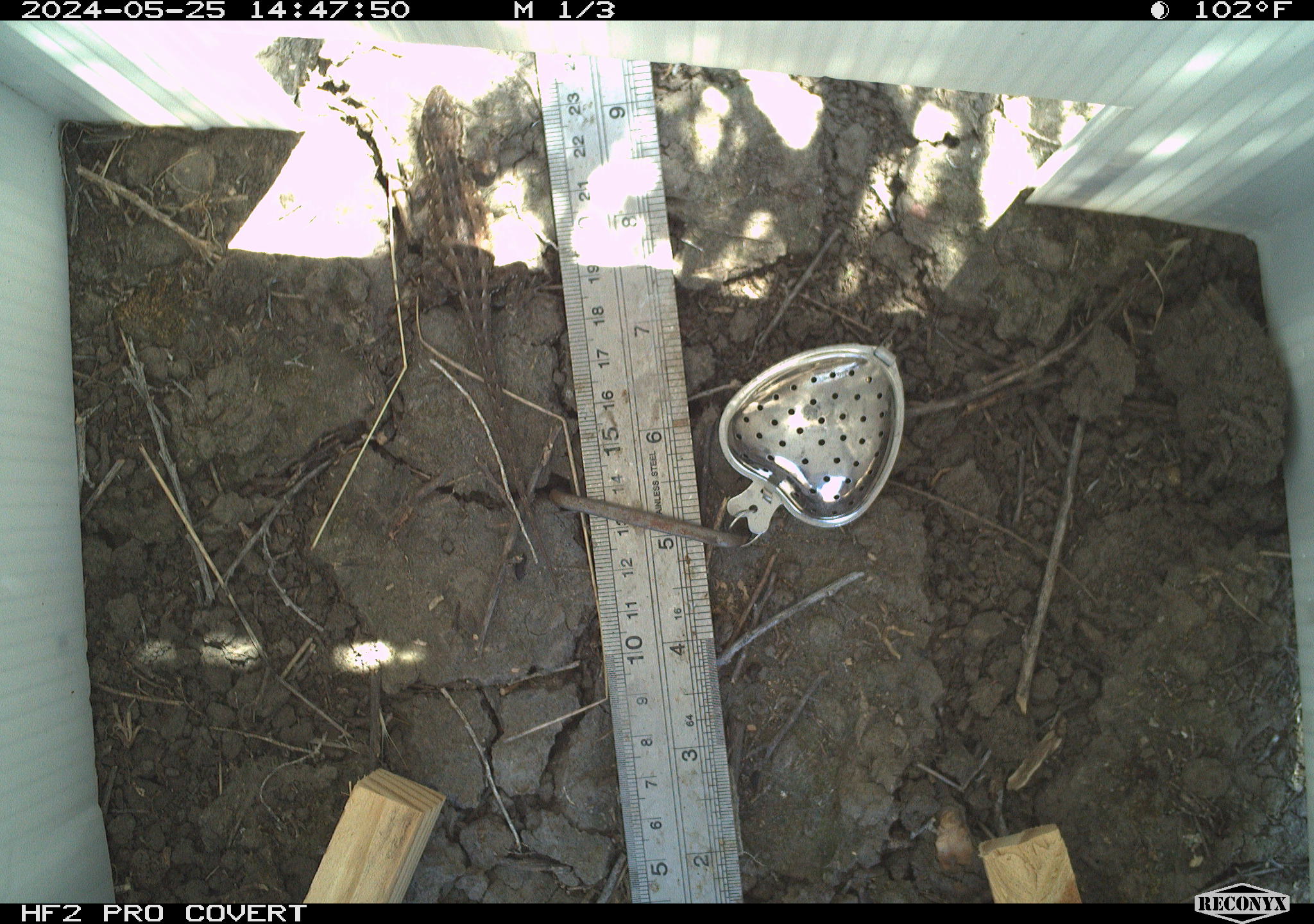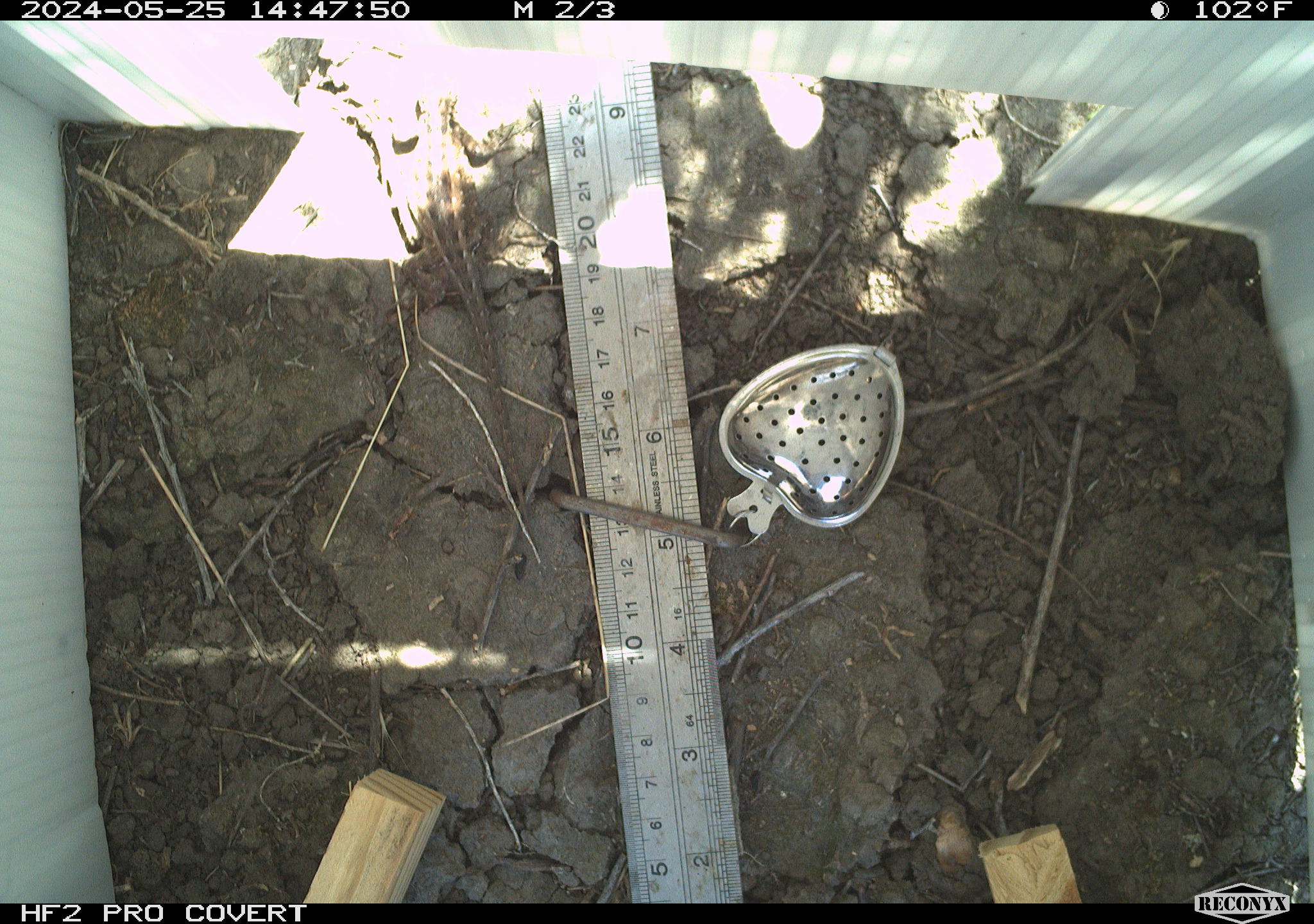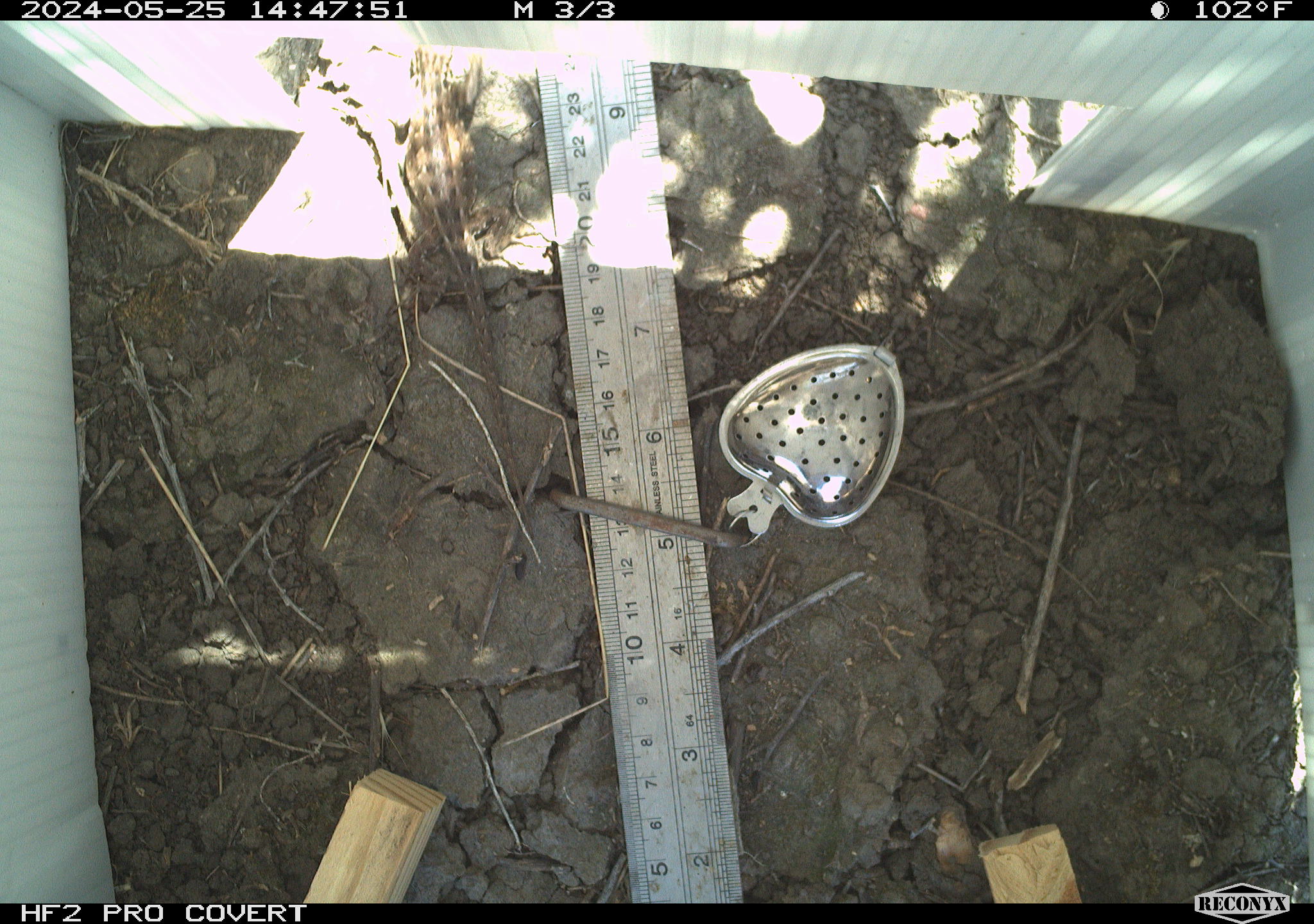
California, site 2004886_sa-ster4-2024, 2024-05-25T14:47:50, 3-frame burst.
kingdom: Animalia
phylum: Chordata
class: Reptilia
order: Squamata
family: Phrynosomatidae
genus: Uta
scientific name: Uta stansburiana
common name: common side-blotched lizard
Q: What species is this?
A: Common side-blotched lizard (Uta stansburiana).